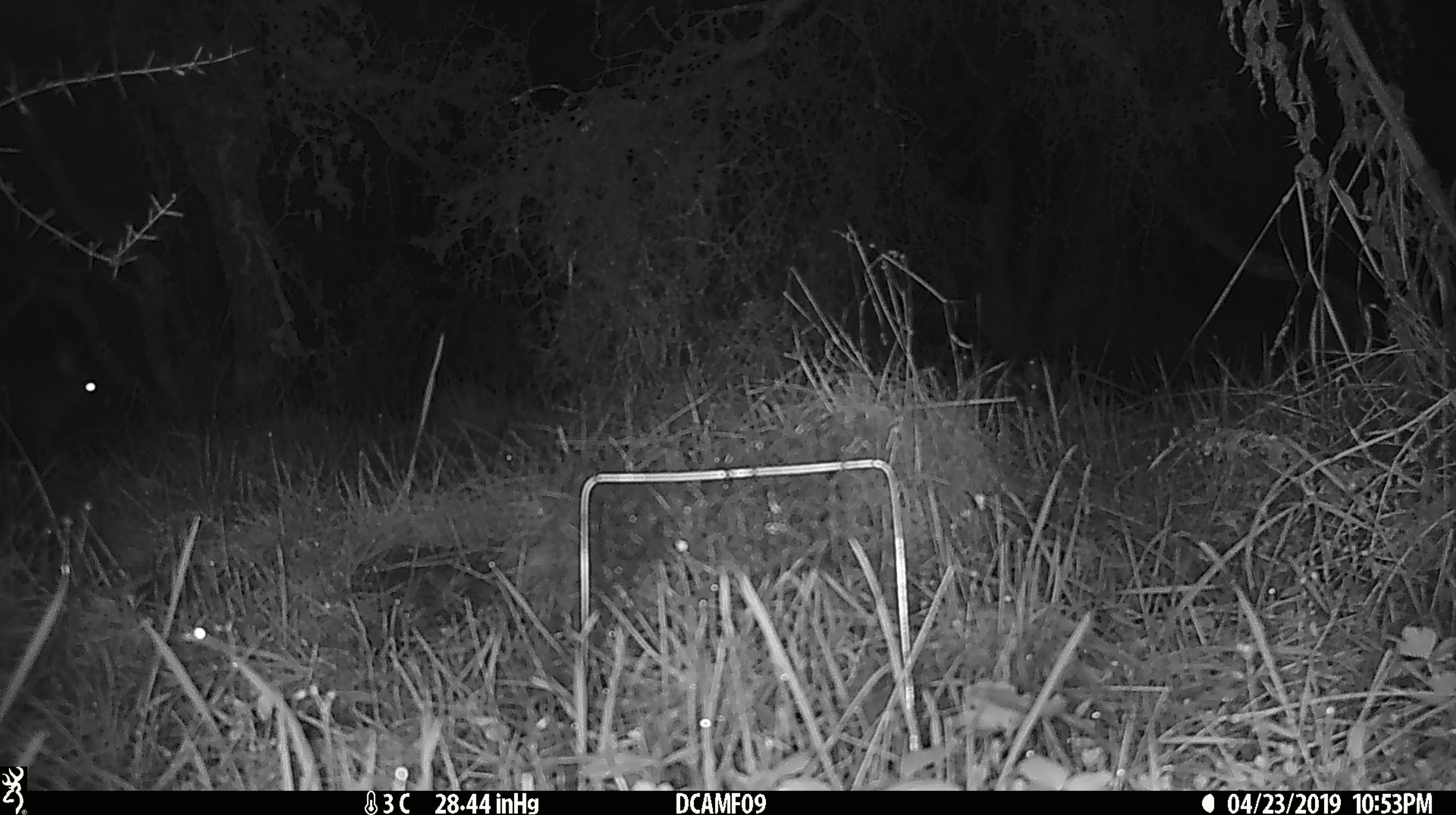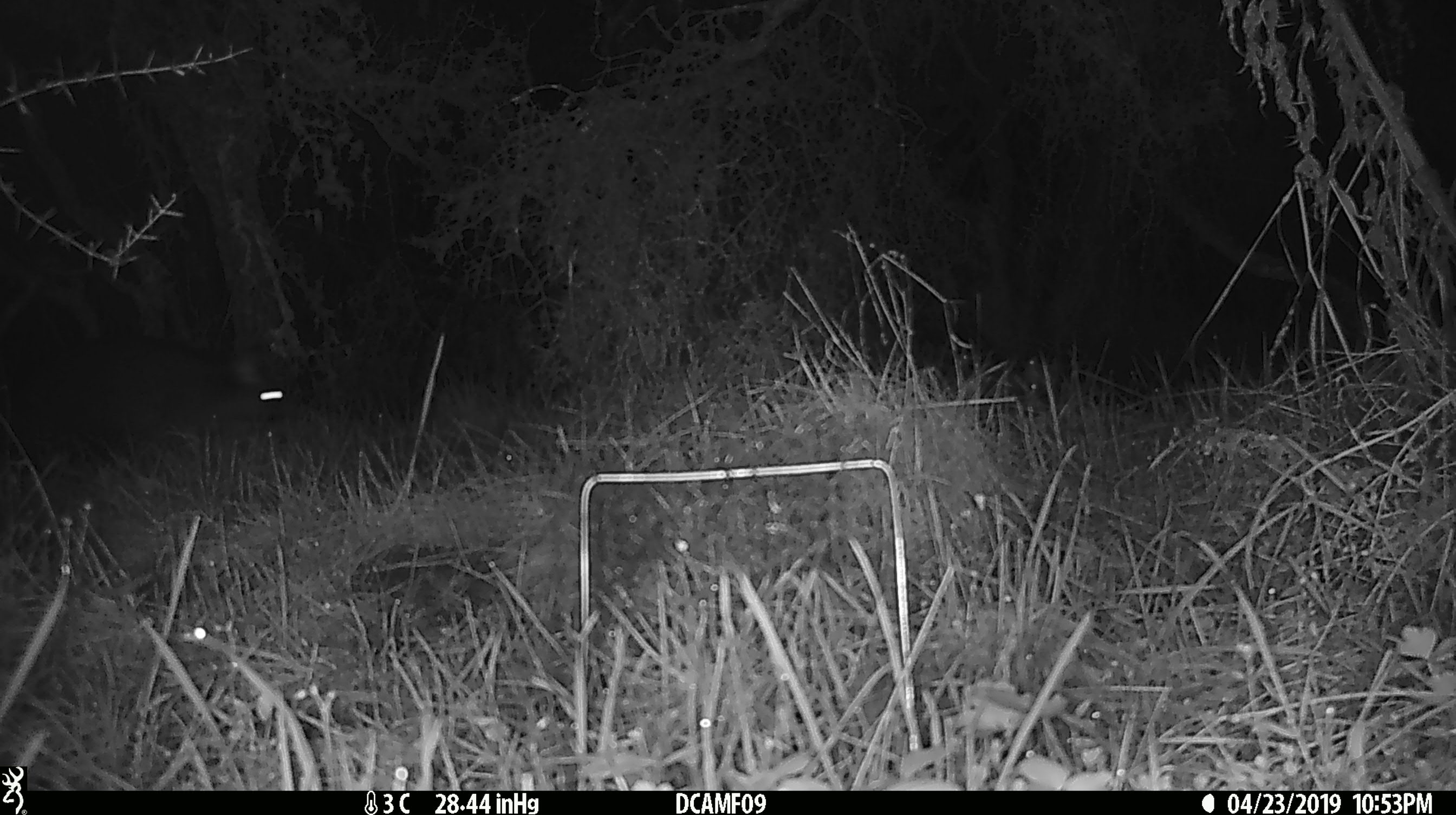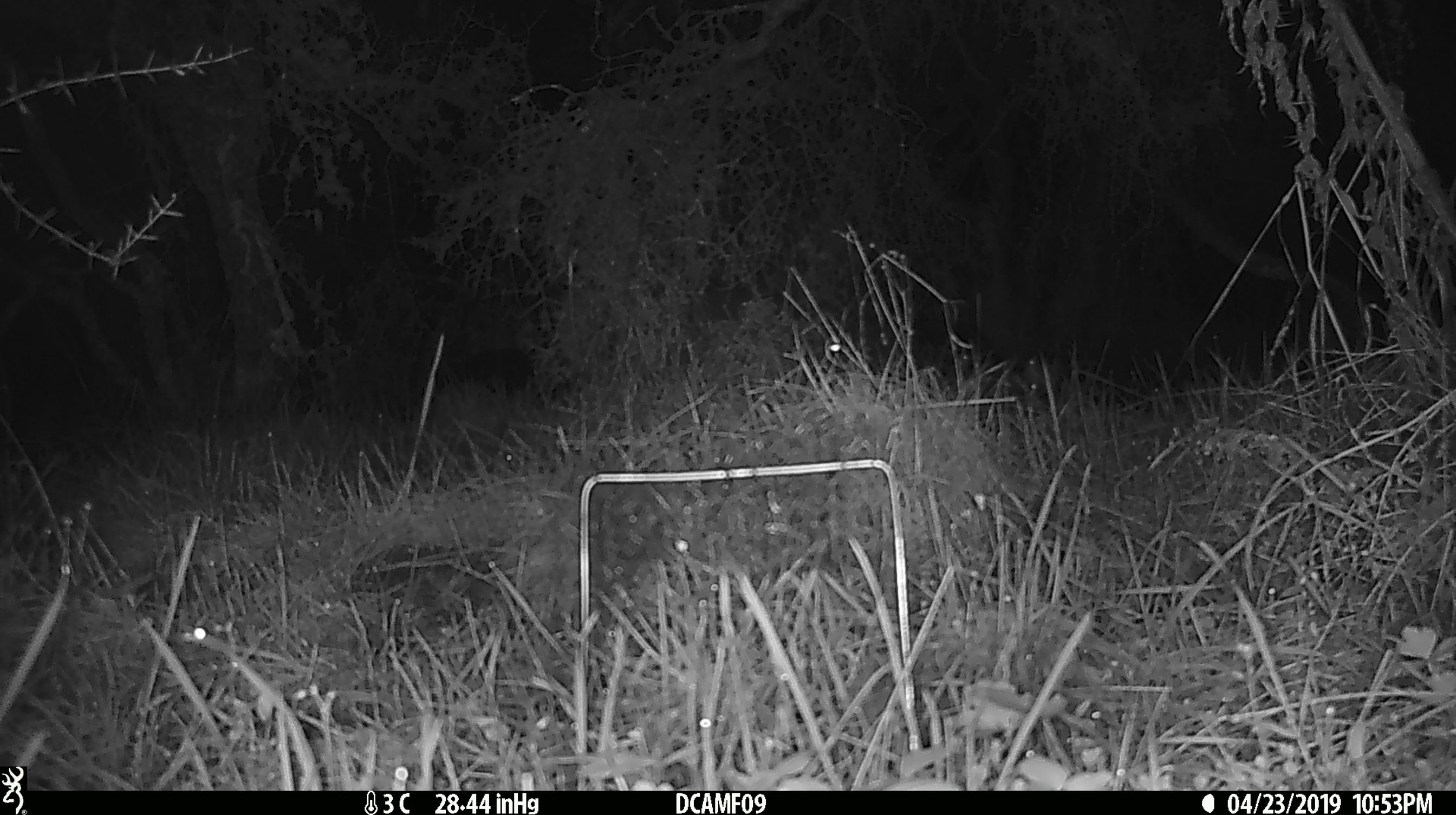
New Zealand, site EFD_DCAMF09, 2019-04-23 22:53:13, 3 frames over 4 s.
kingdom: Animalia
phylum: Chordata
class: Mammalia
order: Diprotodontia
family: Phalangeridae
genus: Trichosurus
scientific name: Trichosurus vulpecula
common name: common brushtail possum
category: possum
Possum (common brushtail possum) (Trichosurus vulpecula).